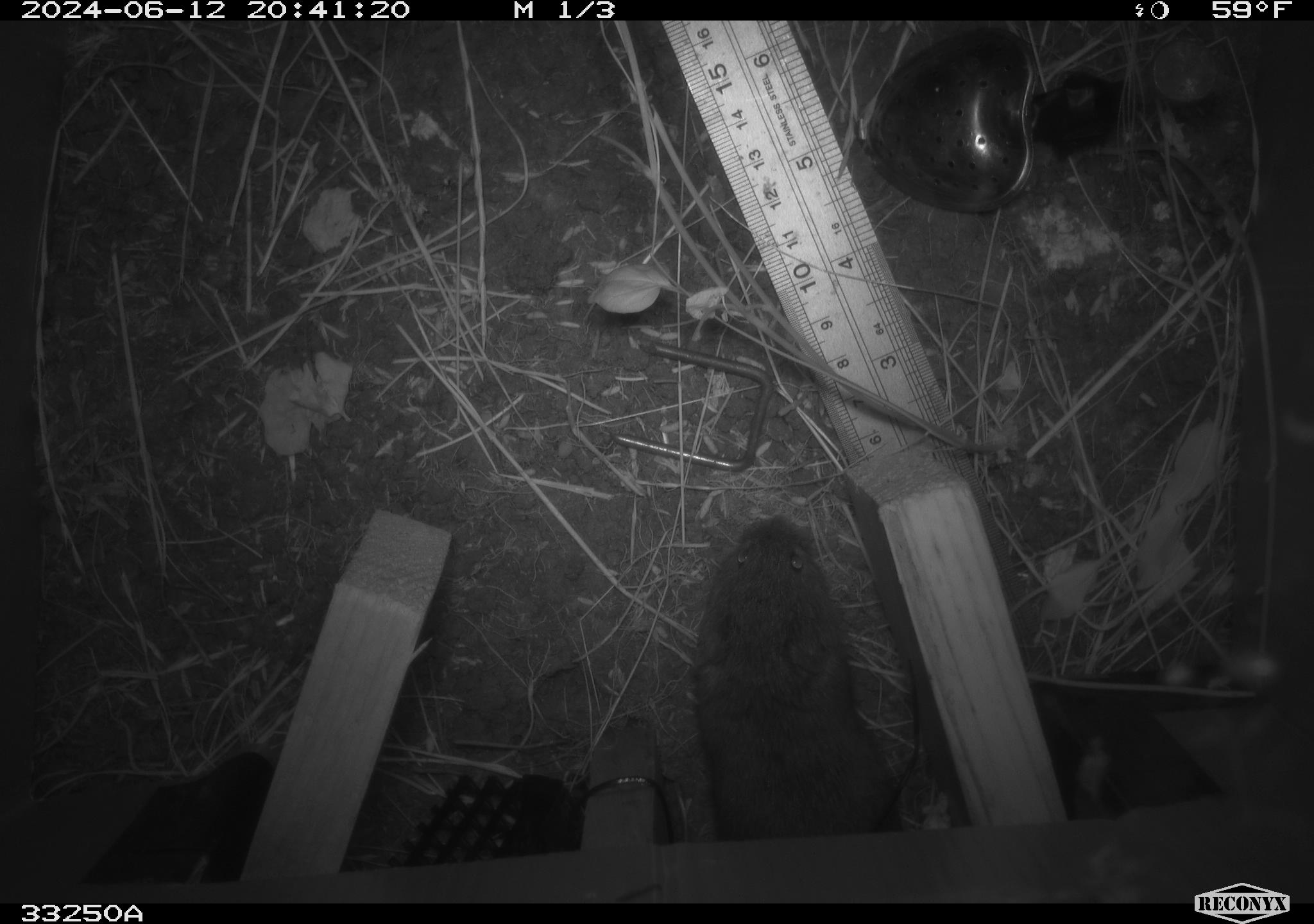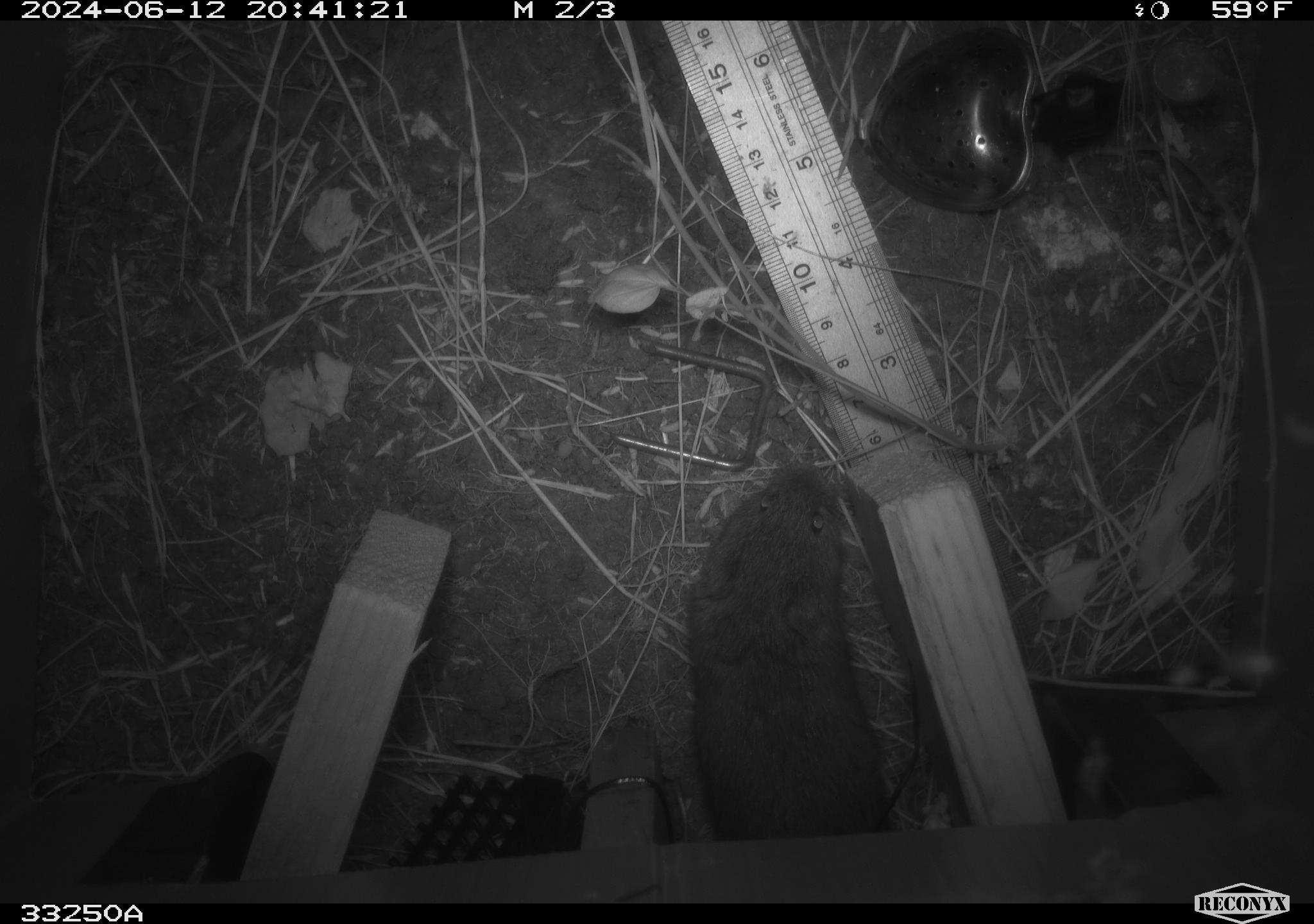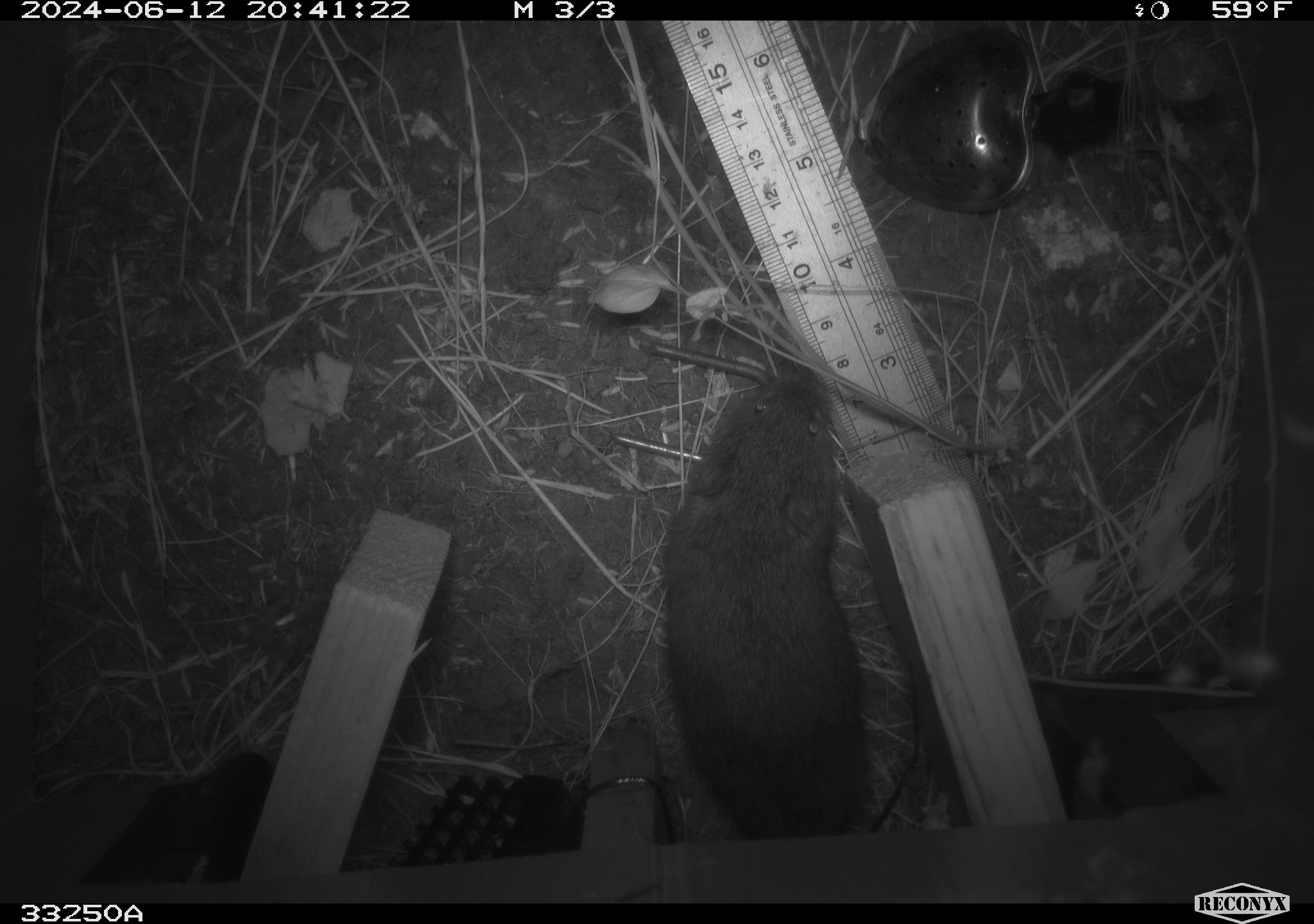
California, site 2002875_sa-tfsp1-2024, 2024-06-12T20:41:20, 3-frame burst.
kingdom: Animalia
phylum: Chordata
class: Mammalia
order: Rodentia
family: Cricetidae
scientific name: Arvicolinae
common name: voles, lemmings, and muskrats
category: arvicolinae subfamily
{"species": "arvicolinae subfamily (voles, lemmings, and muskrats) (Arvicolinae)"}